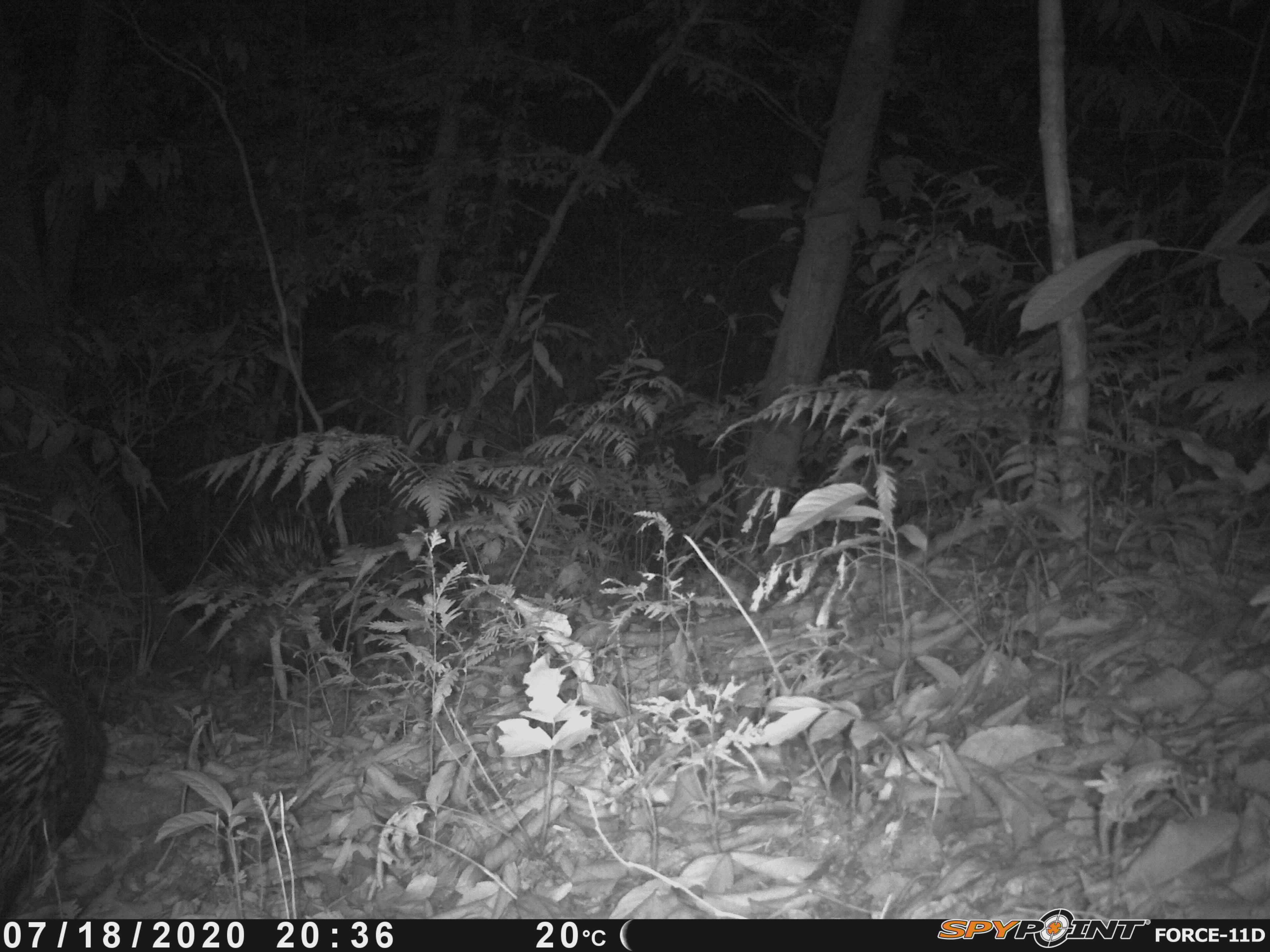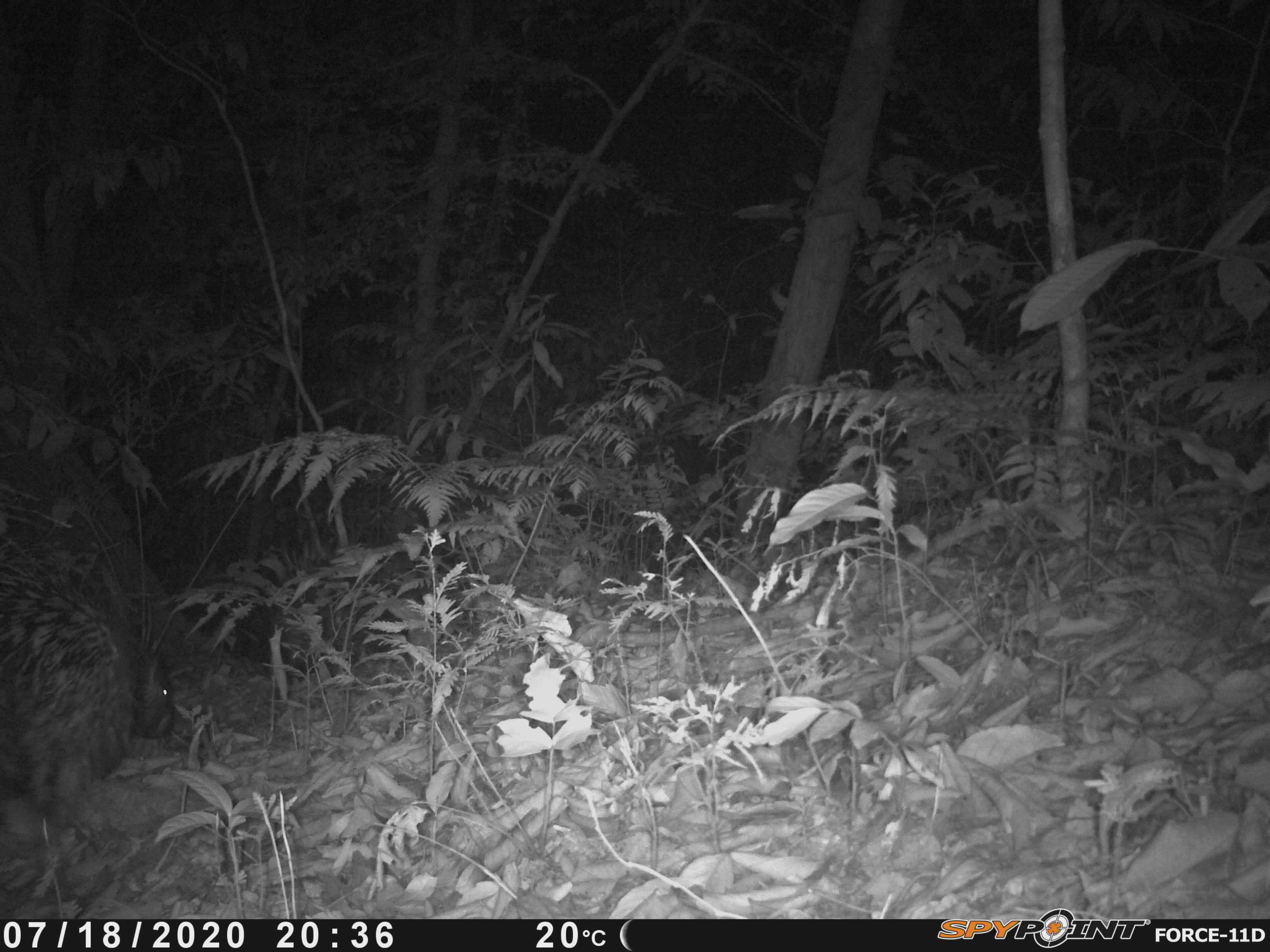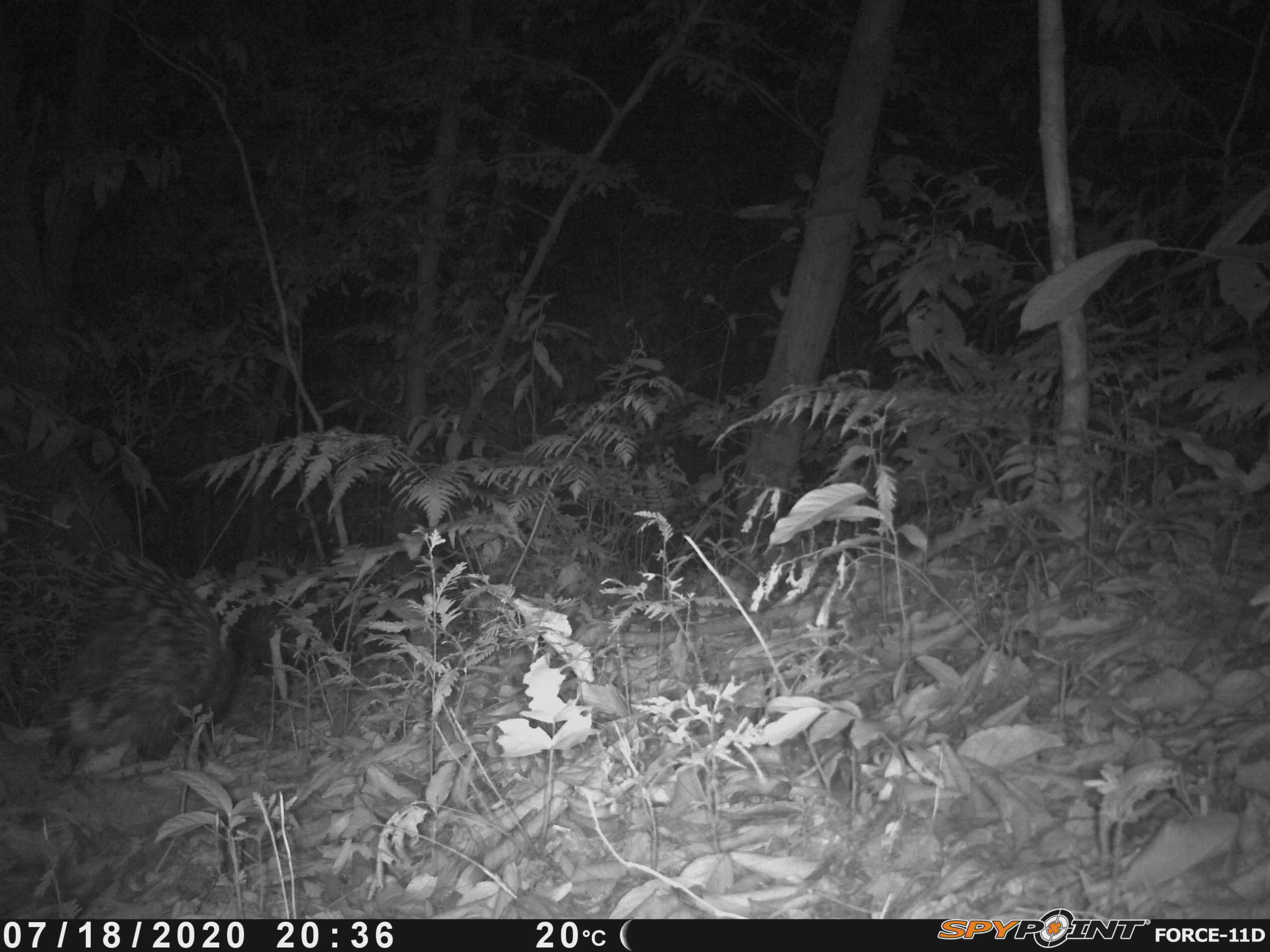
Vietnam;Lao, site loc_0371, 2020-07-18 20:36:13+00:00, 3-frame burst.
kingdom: Animalia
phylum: Chordata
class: Mammalia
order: Rodentia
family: Hystricidae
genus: Hystrix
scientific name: Hystrix brachyura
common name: malayan porcupine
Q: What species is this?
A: Malayan porcupine (Hystrix brachyura).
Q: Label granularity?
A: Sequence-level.